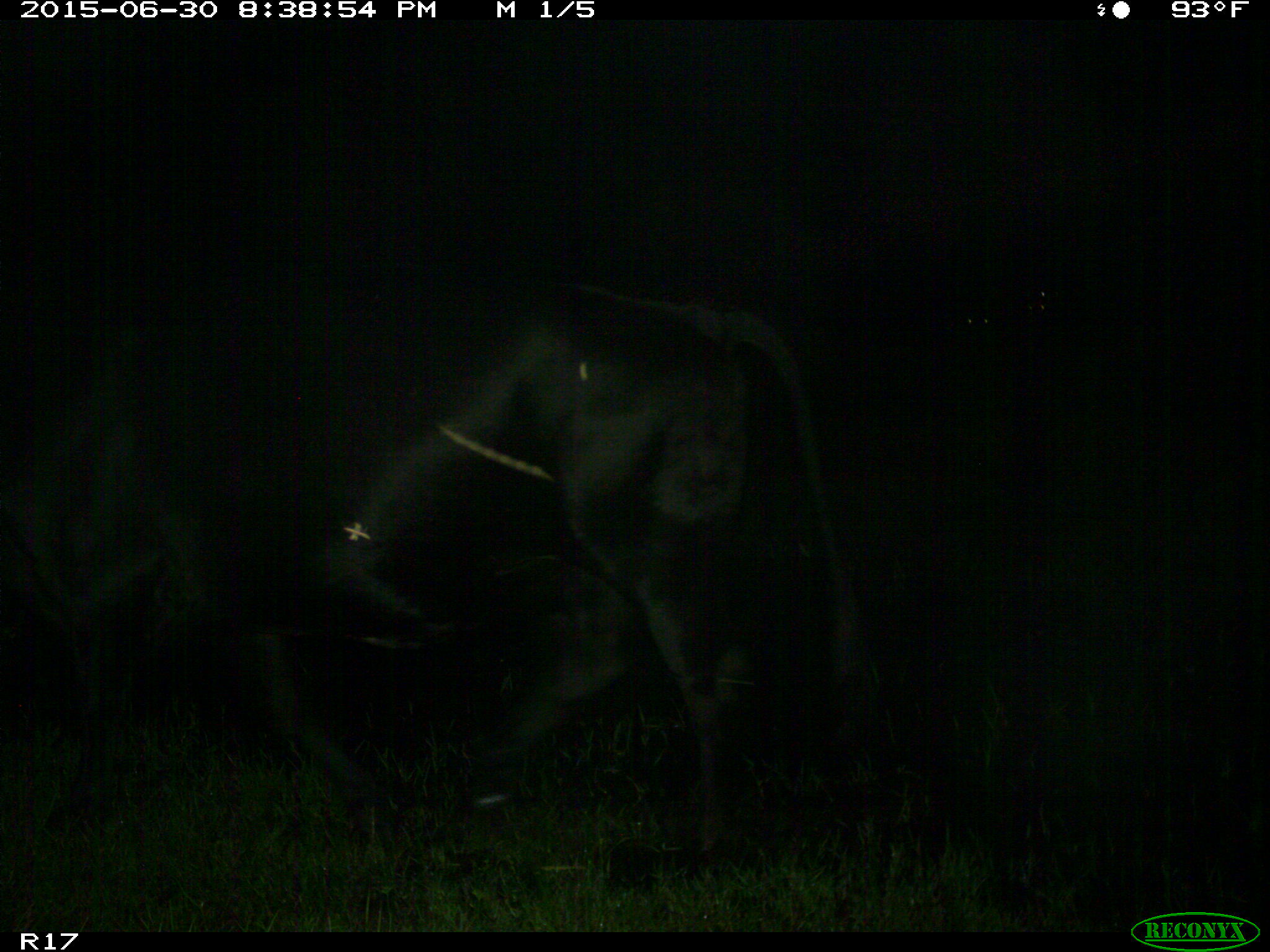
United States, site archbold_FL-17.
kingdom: Animalia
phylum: Chordata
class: Mammalia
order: Artiodactyla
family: Bovidae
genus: Bos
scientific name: Bos taurus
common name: domestic cow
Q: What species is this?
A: Bos taurus (domestic cow).